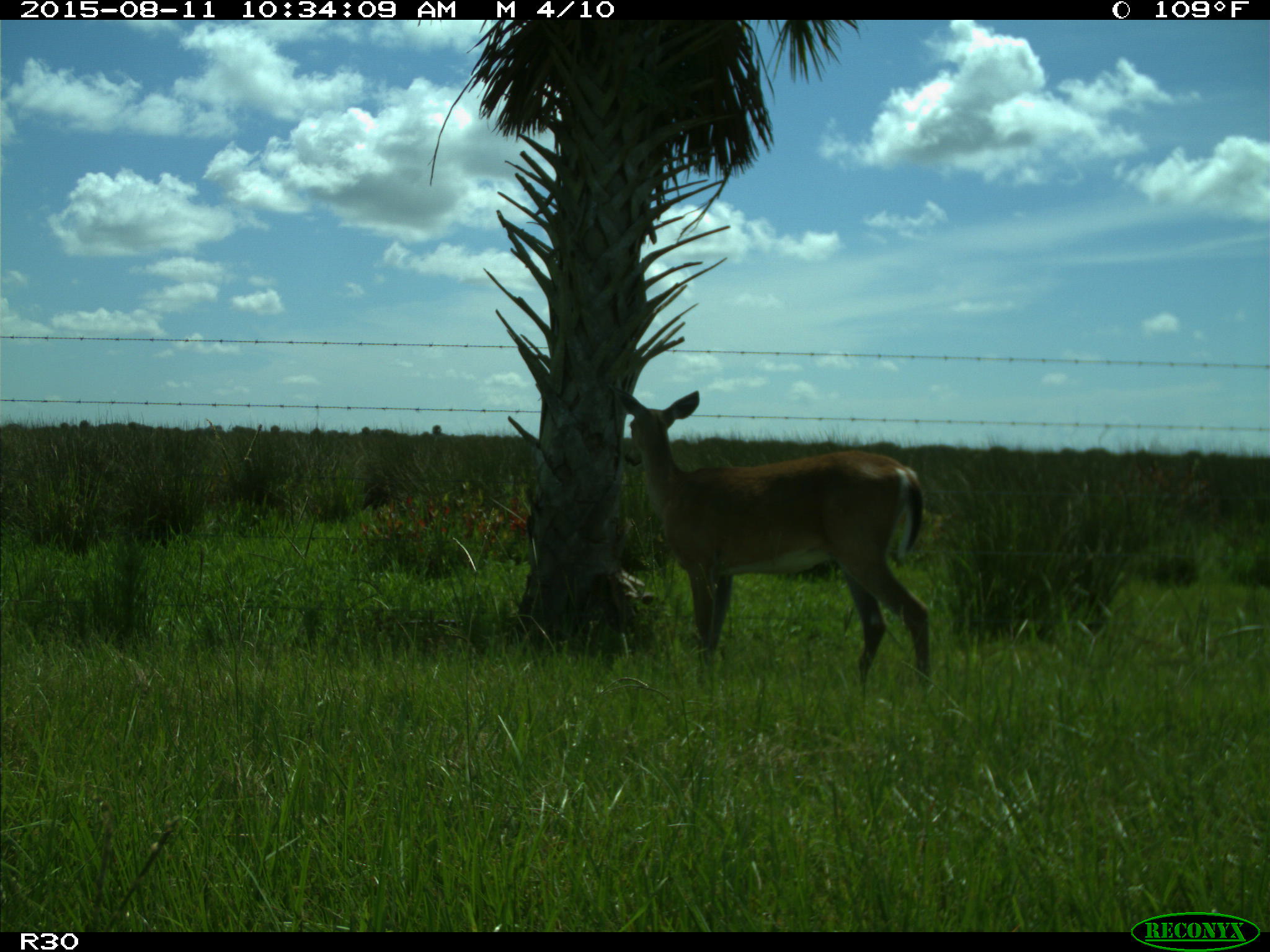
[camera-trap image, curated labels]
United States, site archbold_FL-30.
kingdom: Animalia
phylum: Chordata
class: Mammalia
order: Artiodactyla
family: Cervidae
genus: Odocoileus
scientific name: Odocoileus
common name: deer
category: unidentified deer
Unidentified deer (deer) (Odocoileus).